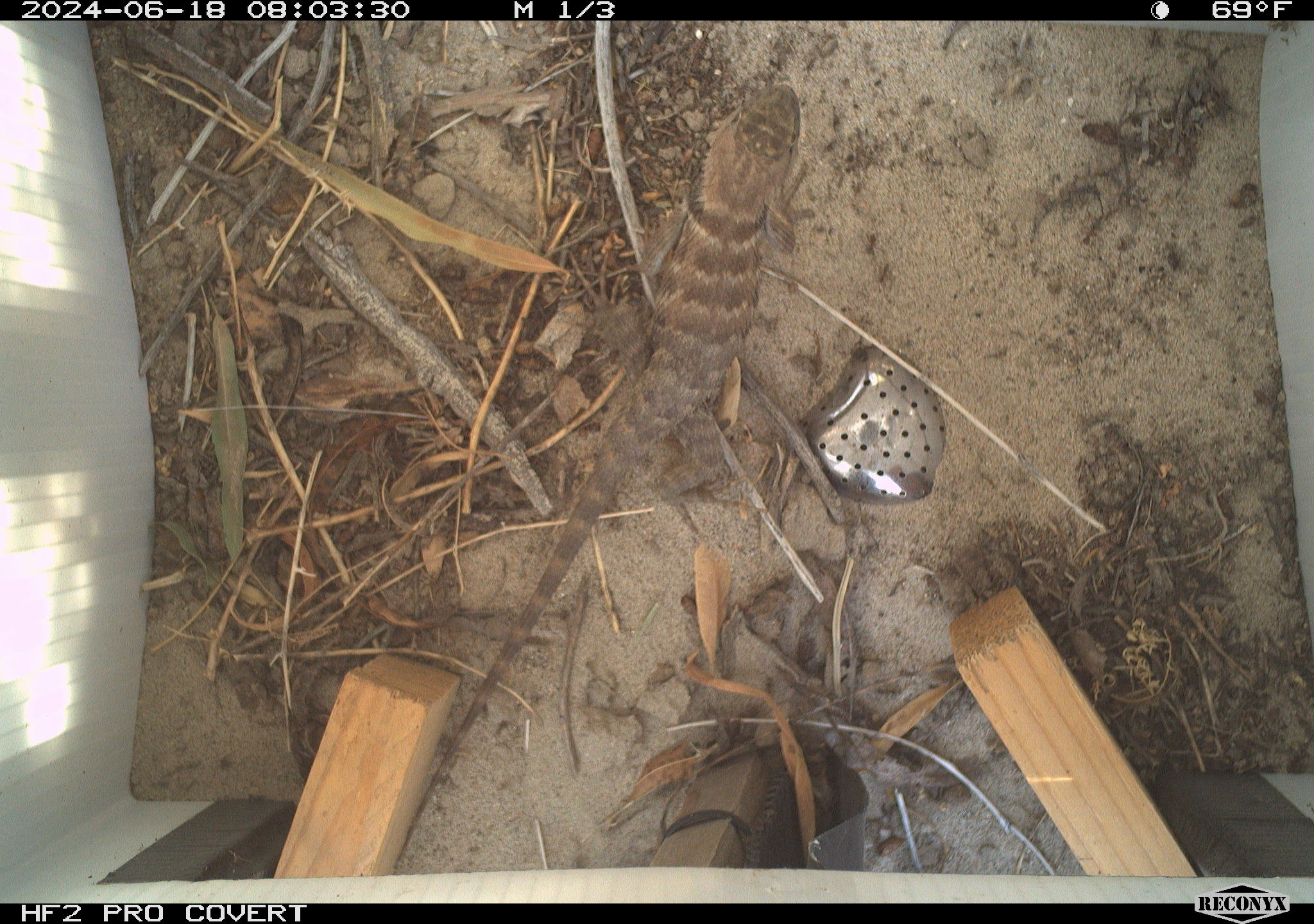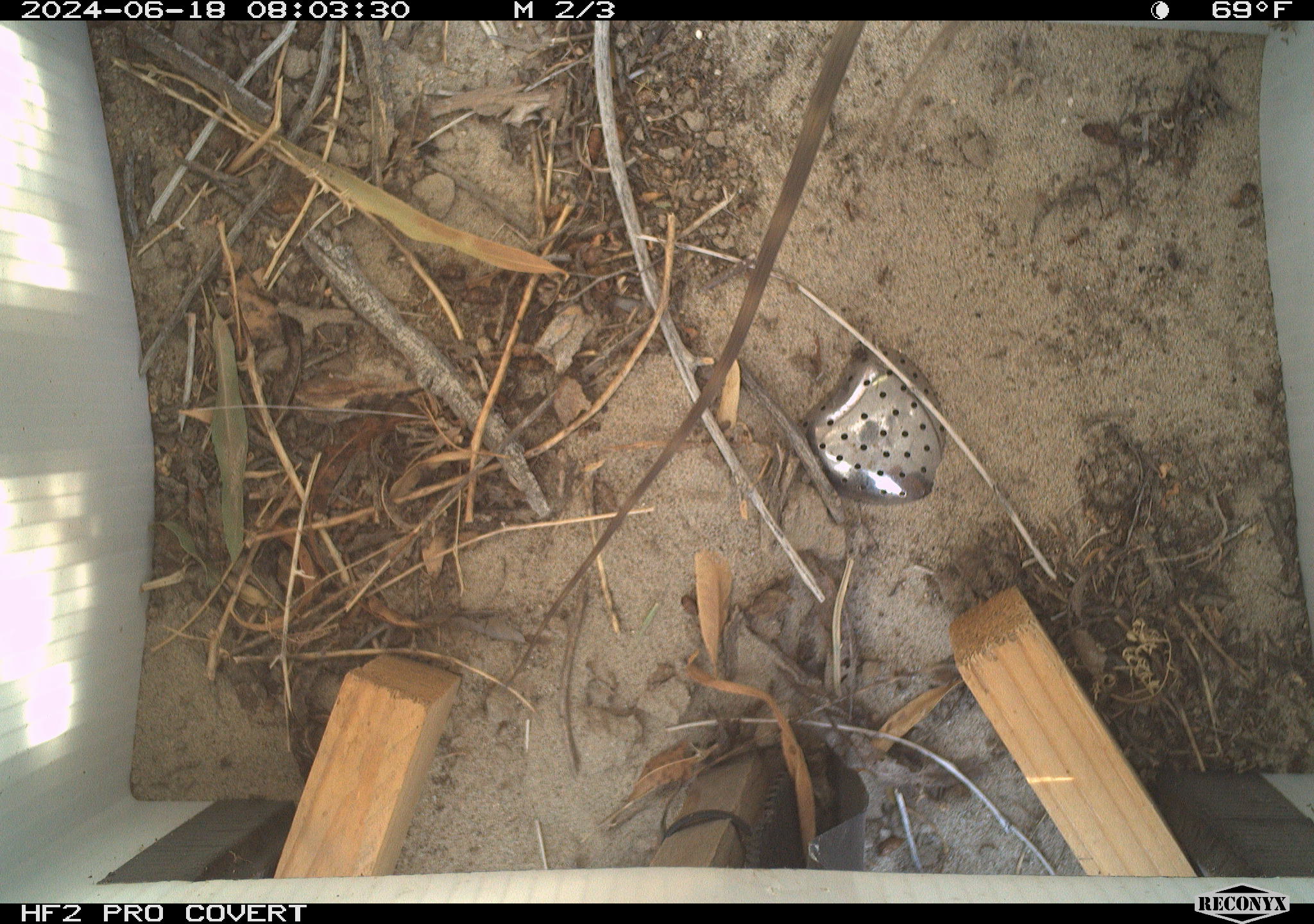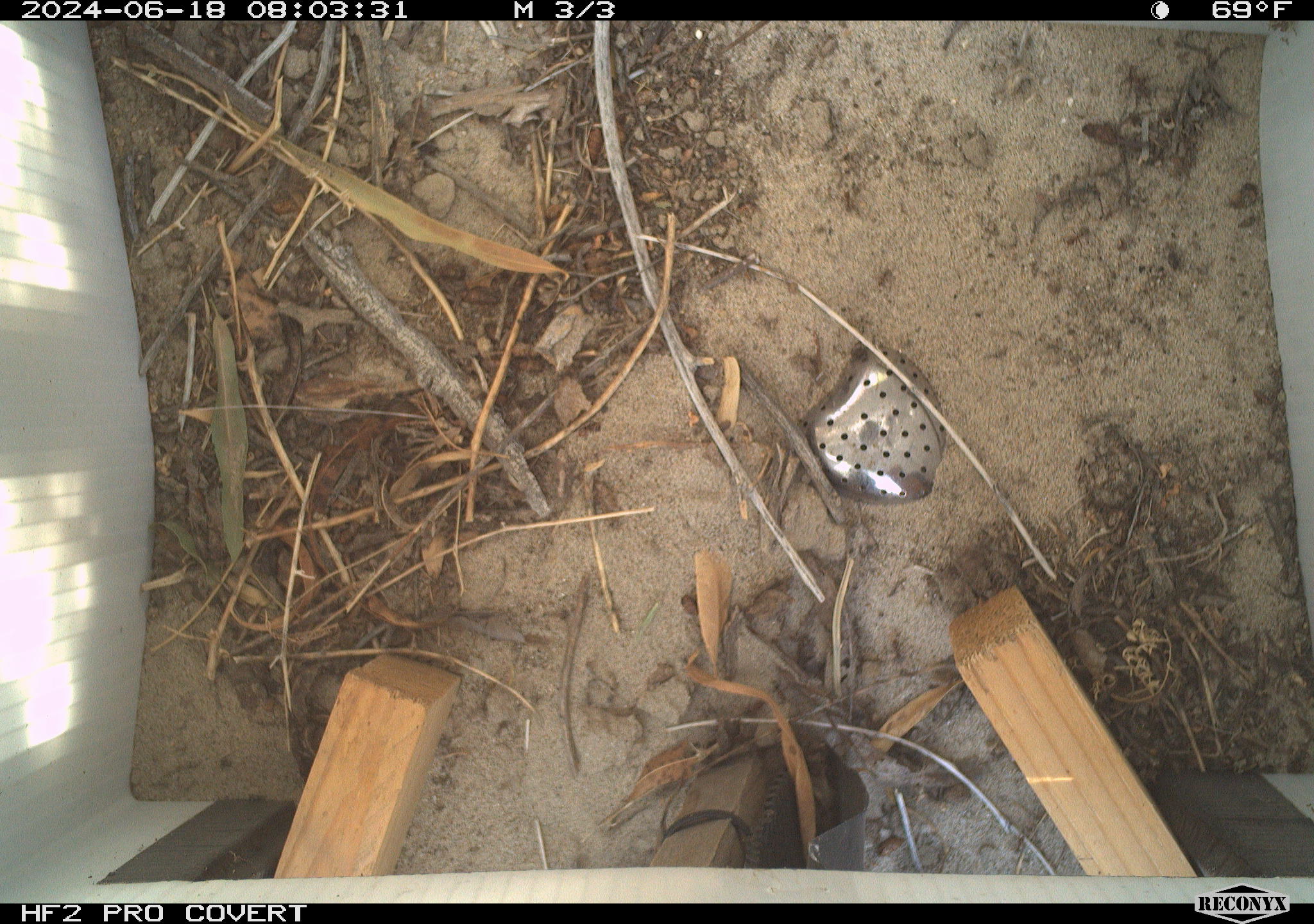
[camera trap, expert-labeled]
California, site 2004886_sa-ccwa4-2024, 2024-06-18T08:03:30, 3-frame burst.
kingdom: Animalia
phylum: Chordata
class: Reptilia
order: Squamata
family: Phrynosomatidae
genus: Sceloporus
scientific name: Sceloporus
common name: spiny lizards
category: sceloporus species